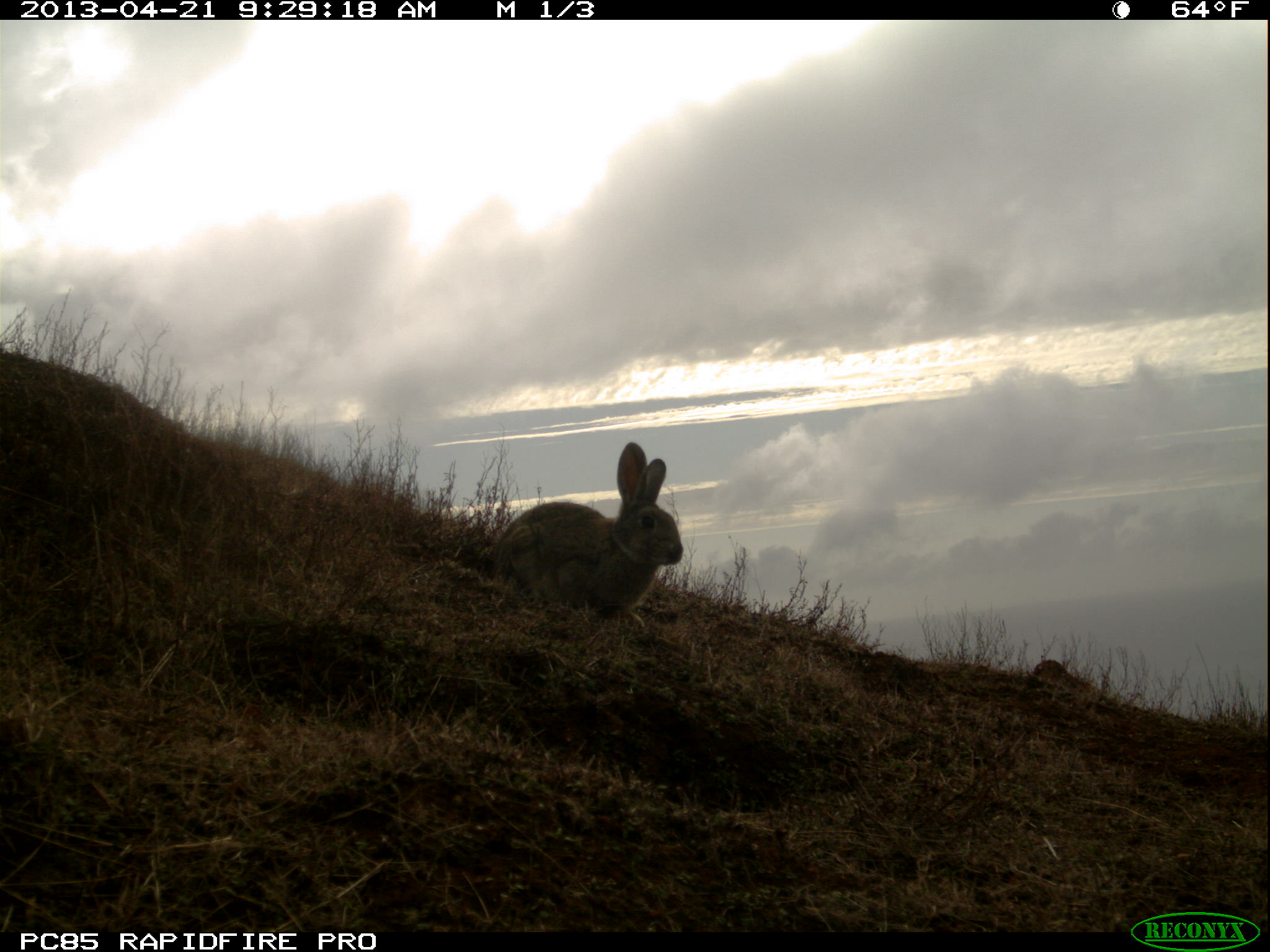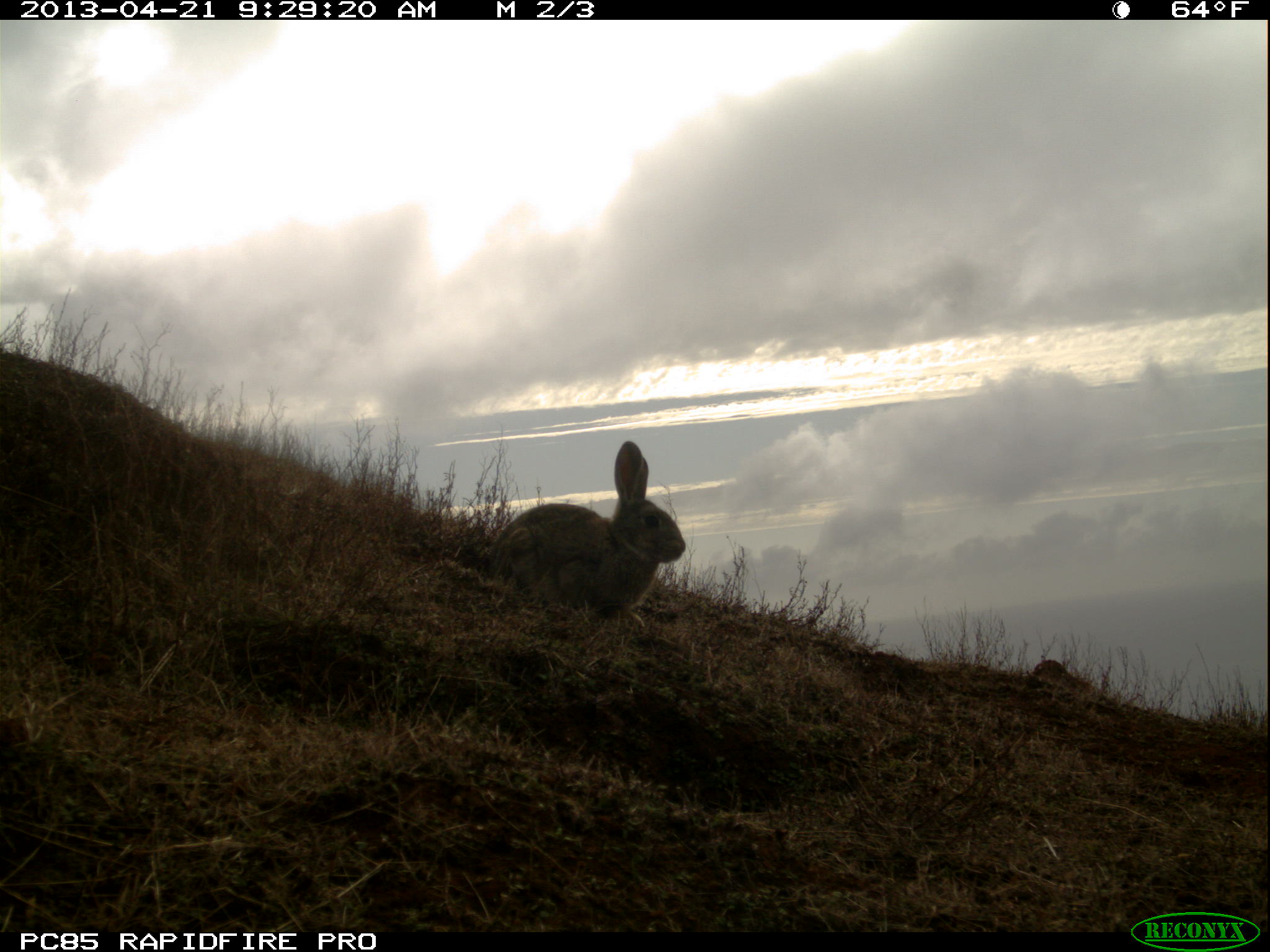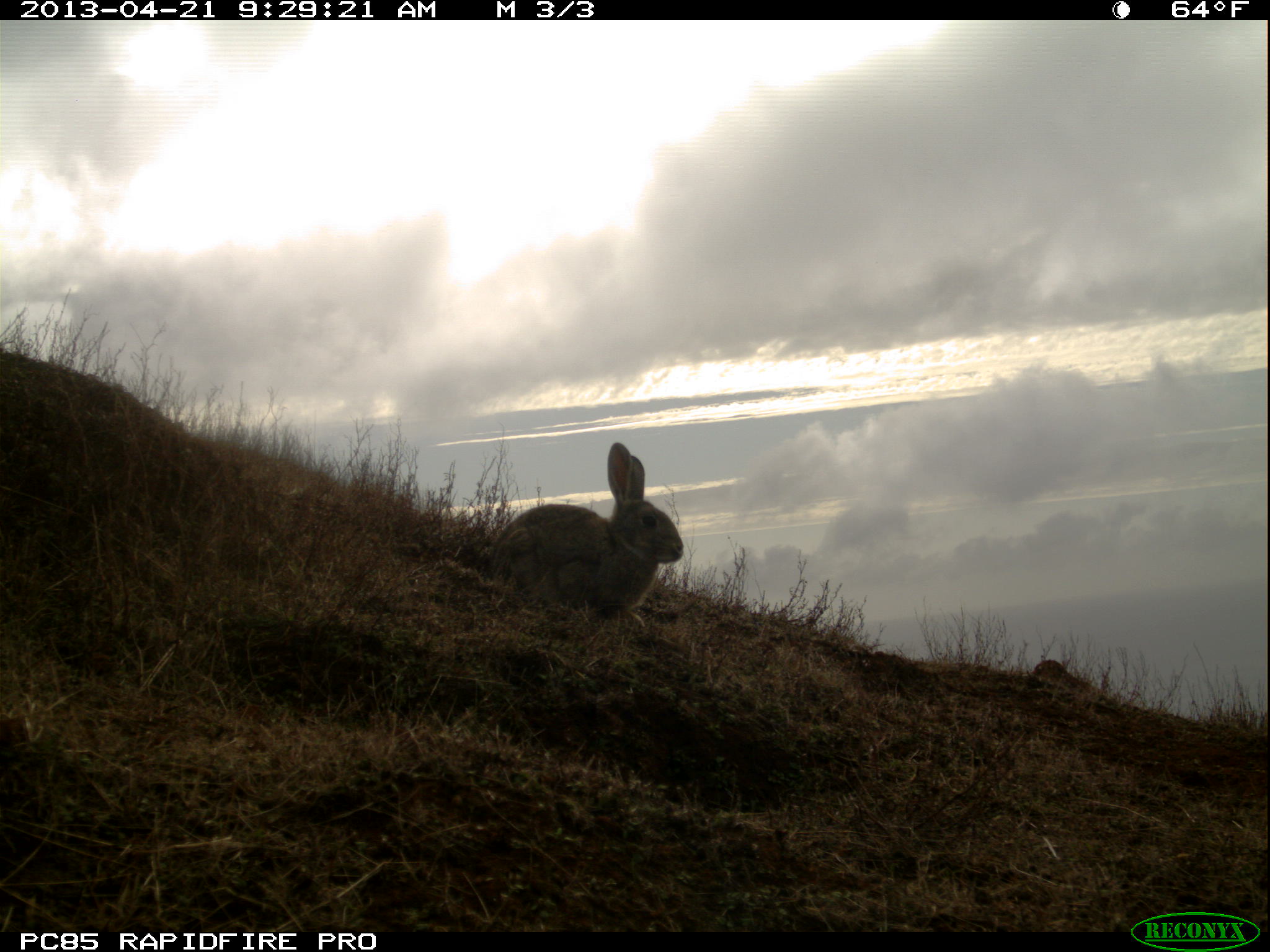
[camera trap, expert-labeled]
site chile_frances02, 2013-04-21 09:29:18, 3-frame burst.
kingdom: Animalia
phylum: Chordata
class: Mammalia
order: Lagomorpha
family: Leporidae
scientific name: Leporidae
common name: rabbits and hares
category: rabbit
Rabbit (rabbits and hares) (Leporidae).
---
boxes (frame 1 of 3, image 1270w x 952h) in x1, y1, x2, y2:
rabbit: 489, 442, 684, 634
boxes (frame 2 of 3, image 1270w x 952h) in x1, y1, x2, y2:
rabbit: 482, 440, 689, 635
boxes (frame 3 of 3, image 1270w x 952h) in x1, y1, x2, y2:
rabbit: 488, 442, 686, 632